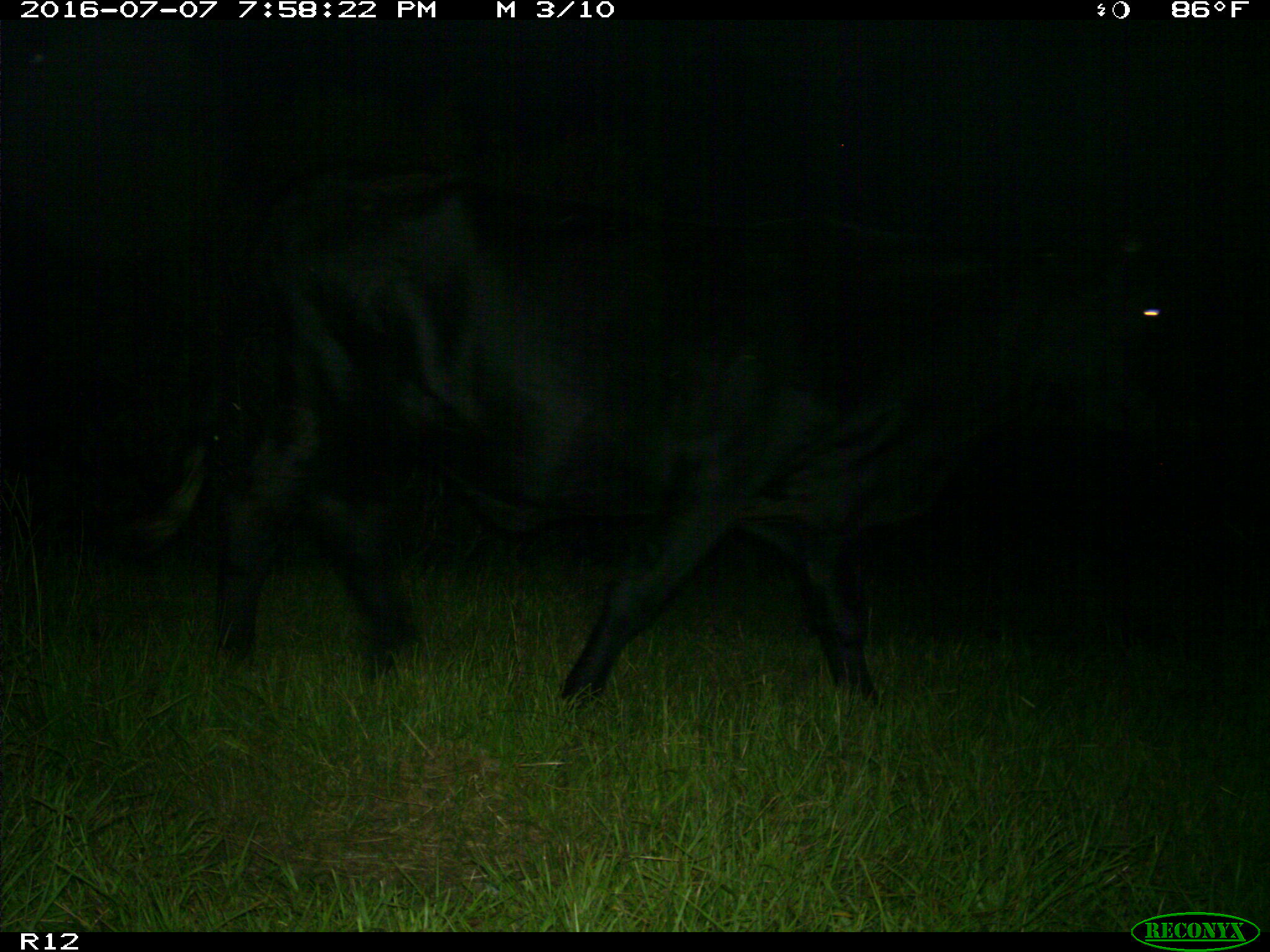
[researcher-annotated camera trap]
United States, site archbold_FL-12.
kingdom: Animalia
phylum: Chordata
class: Mammalia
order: Artiodactyla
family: Bovidae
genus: Bos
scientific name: Bos taurus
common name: domestic cow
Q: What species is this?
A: Bos taurus (domestic cow).